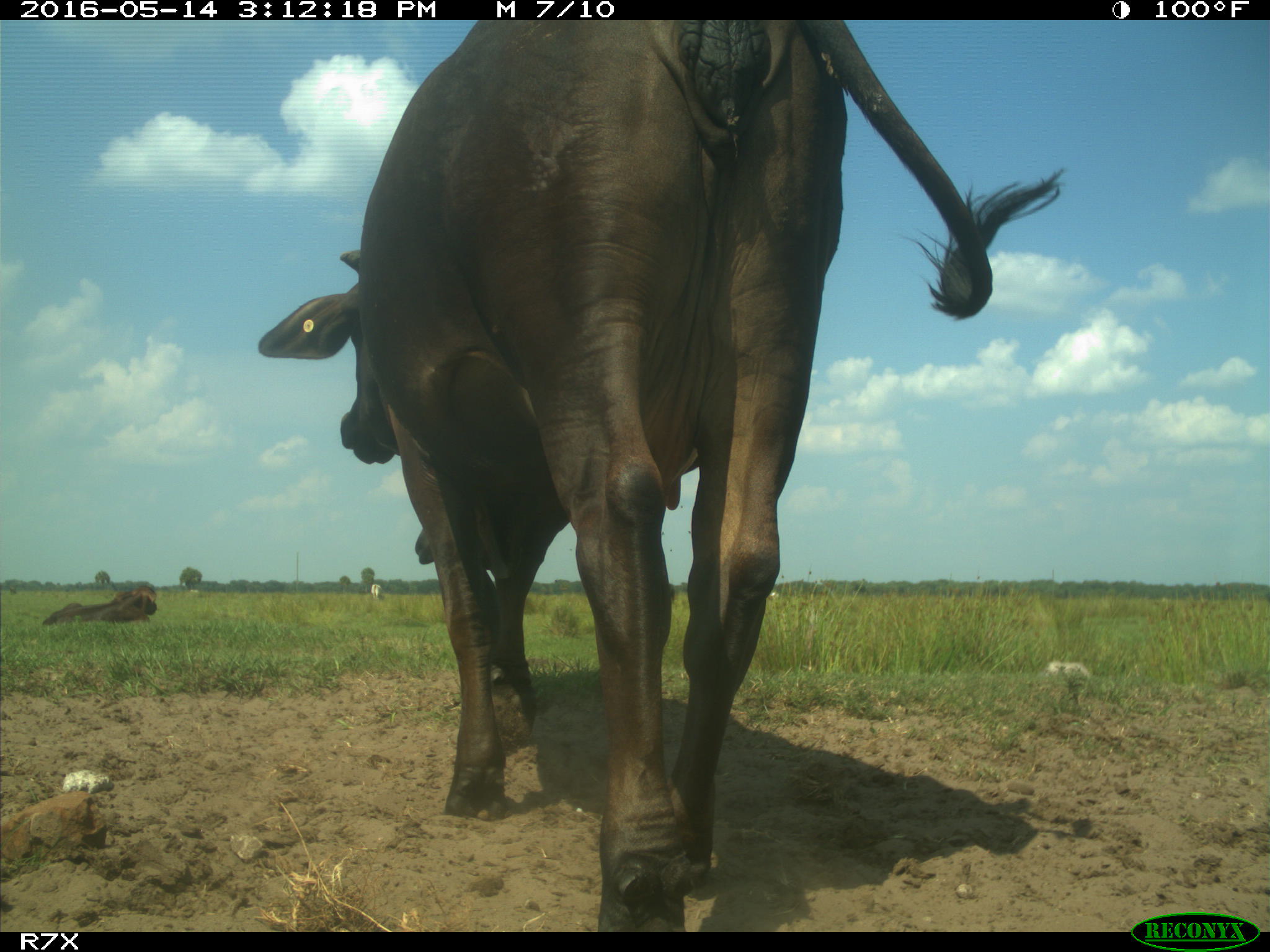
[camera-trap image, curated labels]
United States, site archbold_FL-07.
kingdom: Animalia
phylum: Chordata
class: Mammalia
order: Artiodactyla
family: Bovidae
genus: Bos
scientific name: Bos taurus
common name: domestic cow